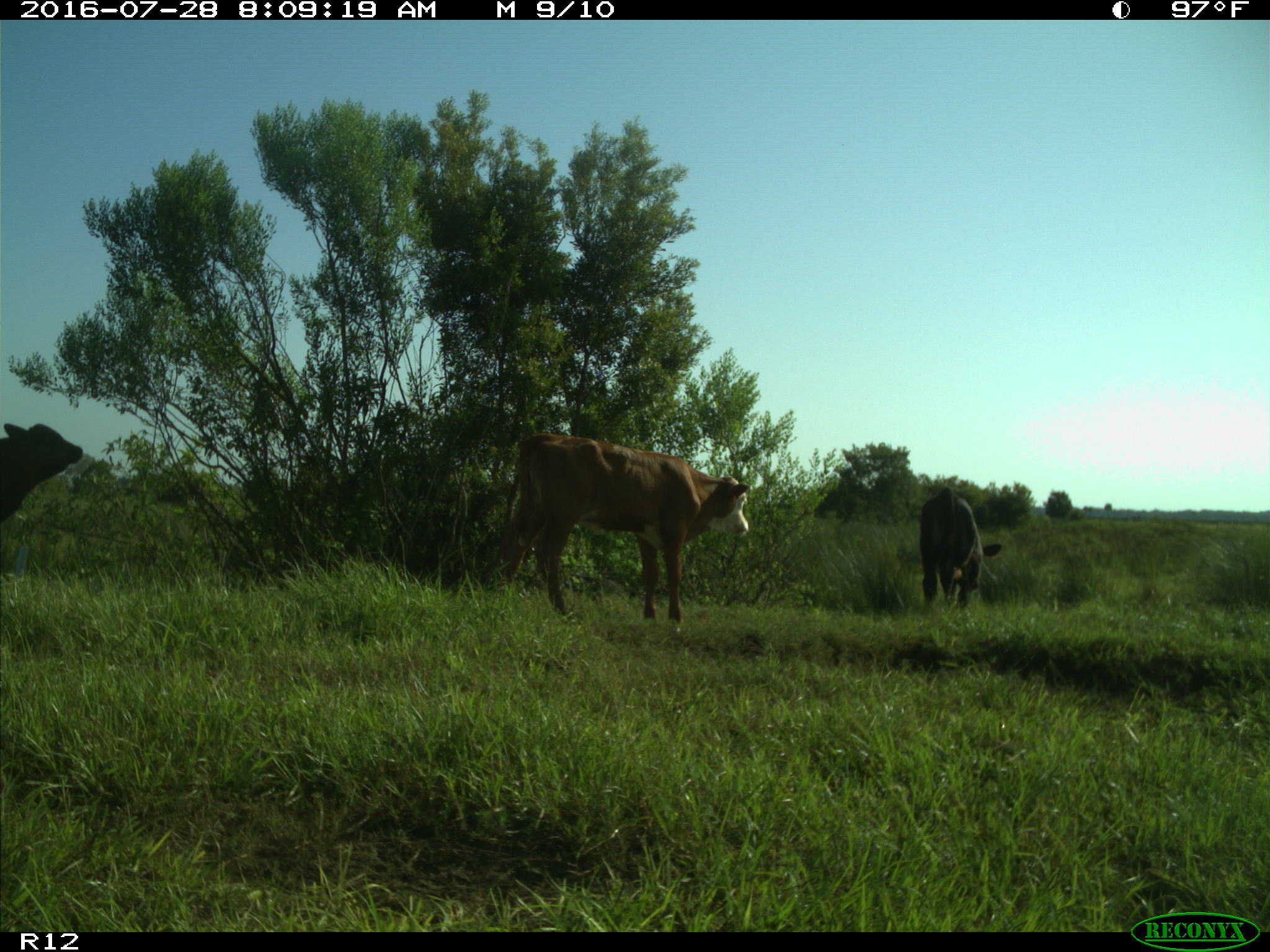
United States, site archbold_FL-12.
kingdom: Animalia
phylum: Chordata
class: Mammalia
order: Artiodactyla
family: Bovidae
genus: Bos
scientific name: Bos taurus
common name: domestic cow